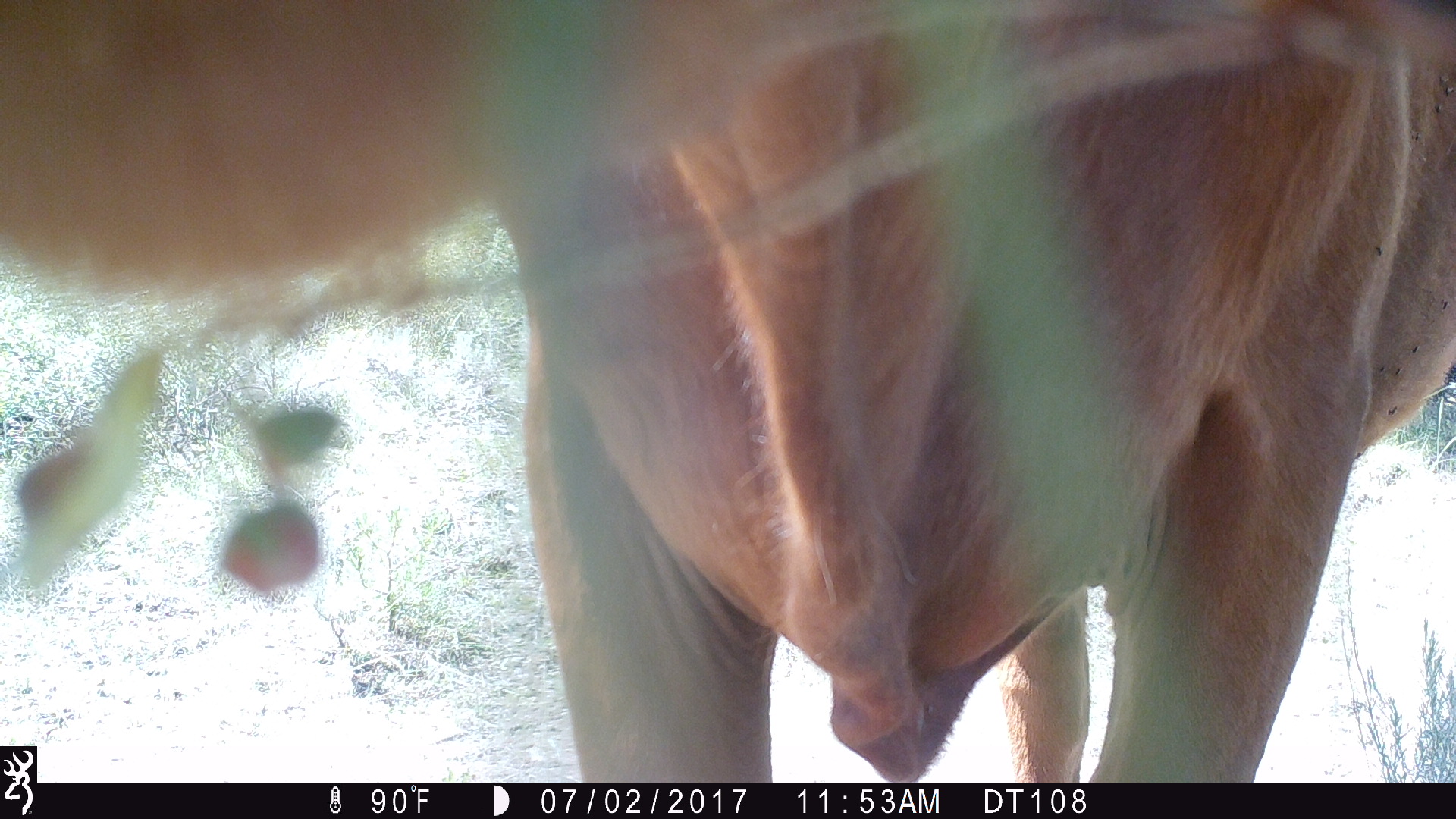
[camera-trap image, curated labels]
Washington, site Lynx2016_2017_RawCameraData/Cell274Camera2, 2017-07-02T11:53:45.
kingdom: Animalia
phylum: Chordata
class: Mammalia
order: Artiodactyla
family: Bovidae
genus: Bos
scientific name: Bos taurus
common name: domestic cattle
Domestic cattle (Bos taurus). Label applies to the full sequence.